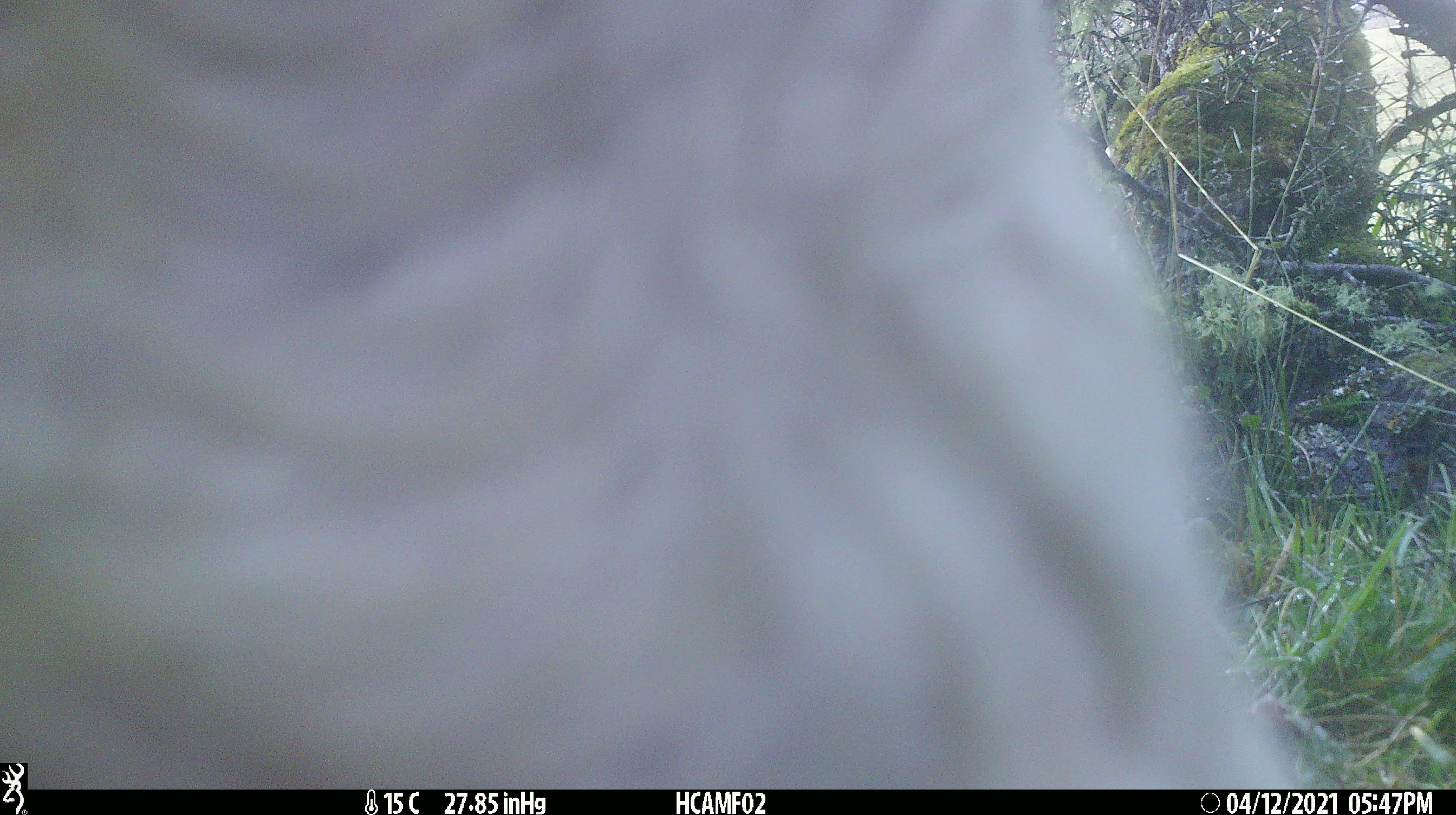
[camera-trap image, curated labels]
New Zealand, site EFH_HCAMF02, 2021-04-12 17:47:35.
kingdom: Animalia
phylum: Chordata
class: Mammalia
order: Artiodactyla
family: Bovidae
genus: Bos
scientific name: Bos taurus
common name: domestic cow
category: cow